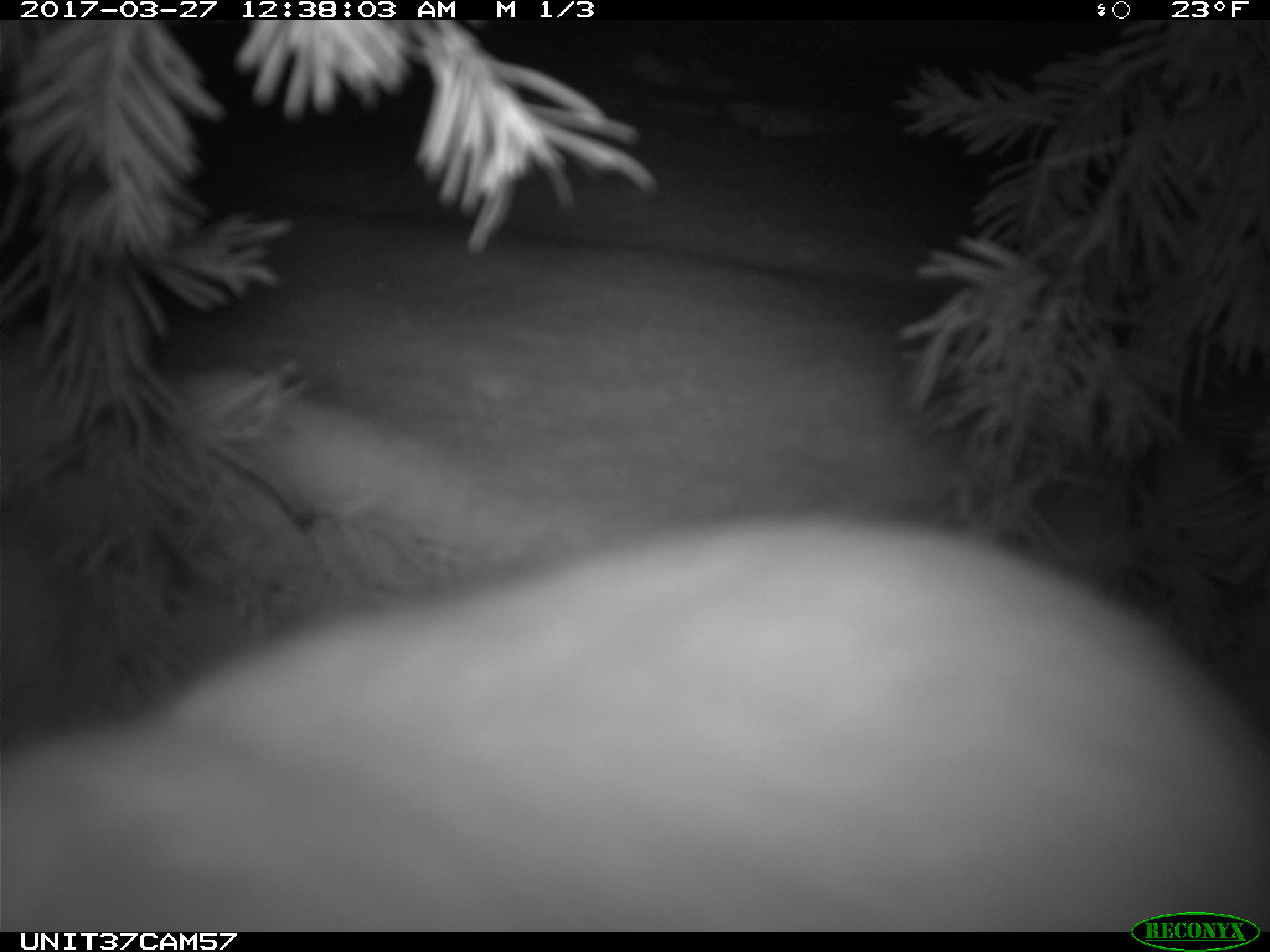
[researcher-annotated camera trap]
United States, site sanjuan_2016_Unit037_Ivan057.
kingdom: Animalia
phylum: Chordata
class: Mammalia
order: Lagomorpha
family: Leporidae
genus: Lepus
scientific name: Lepus americanus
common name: snowshoe hare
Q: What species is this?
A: Lepus americanus (snowshoe hare).